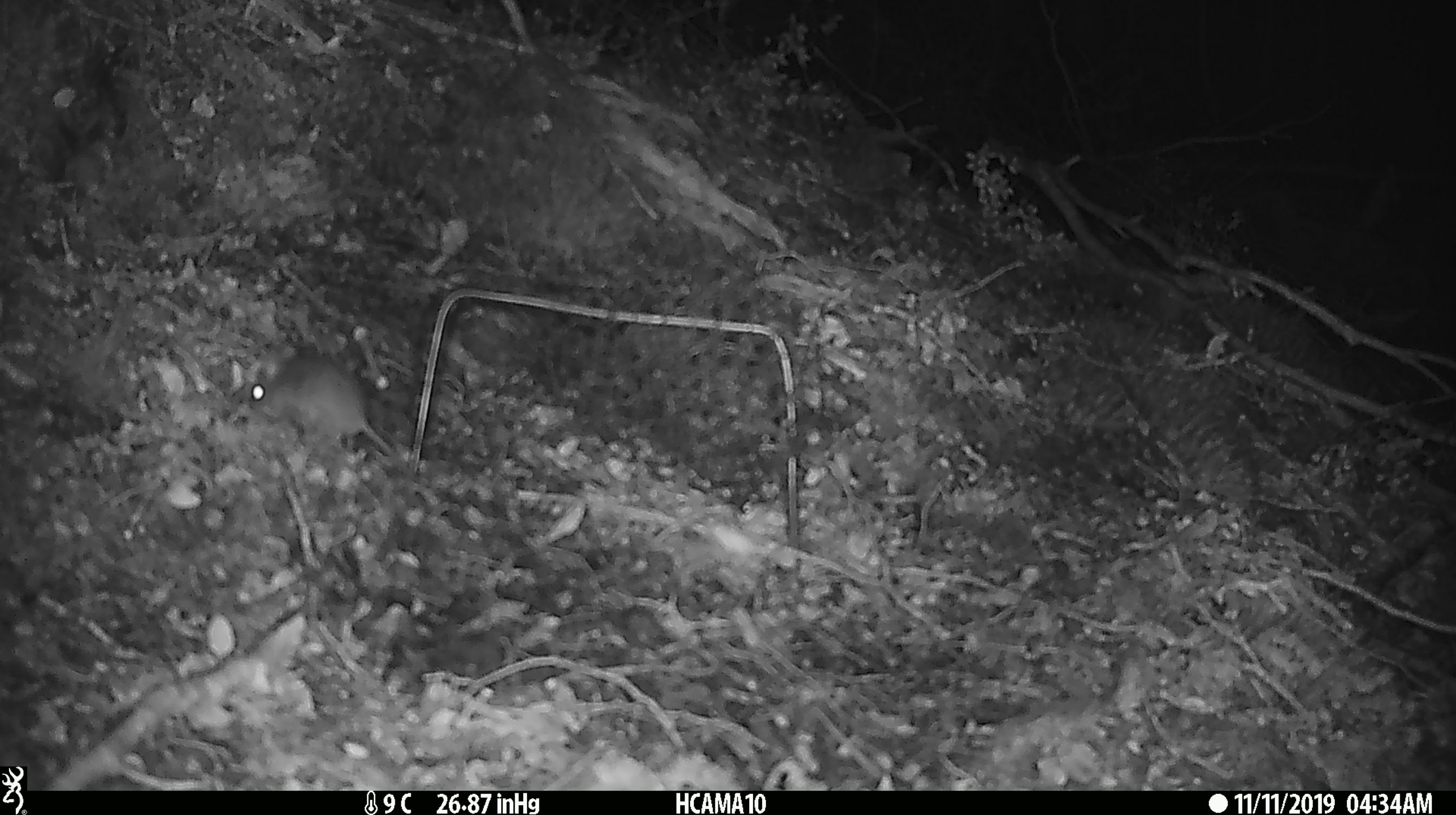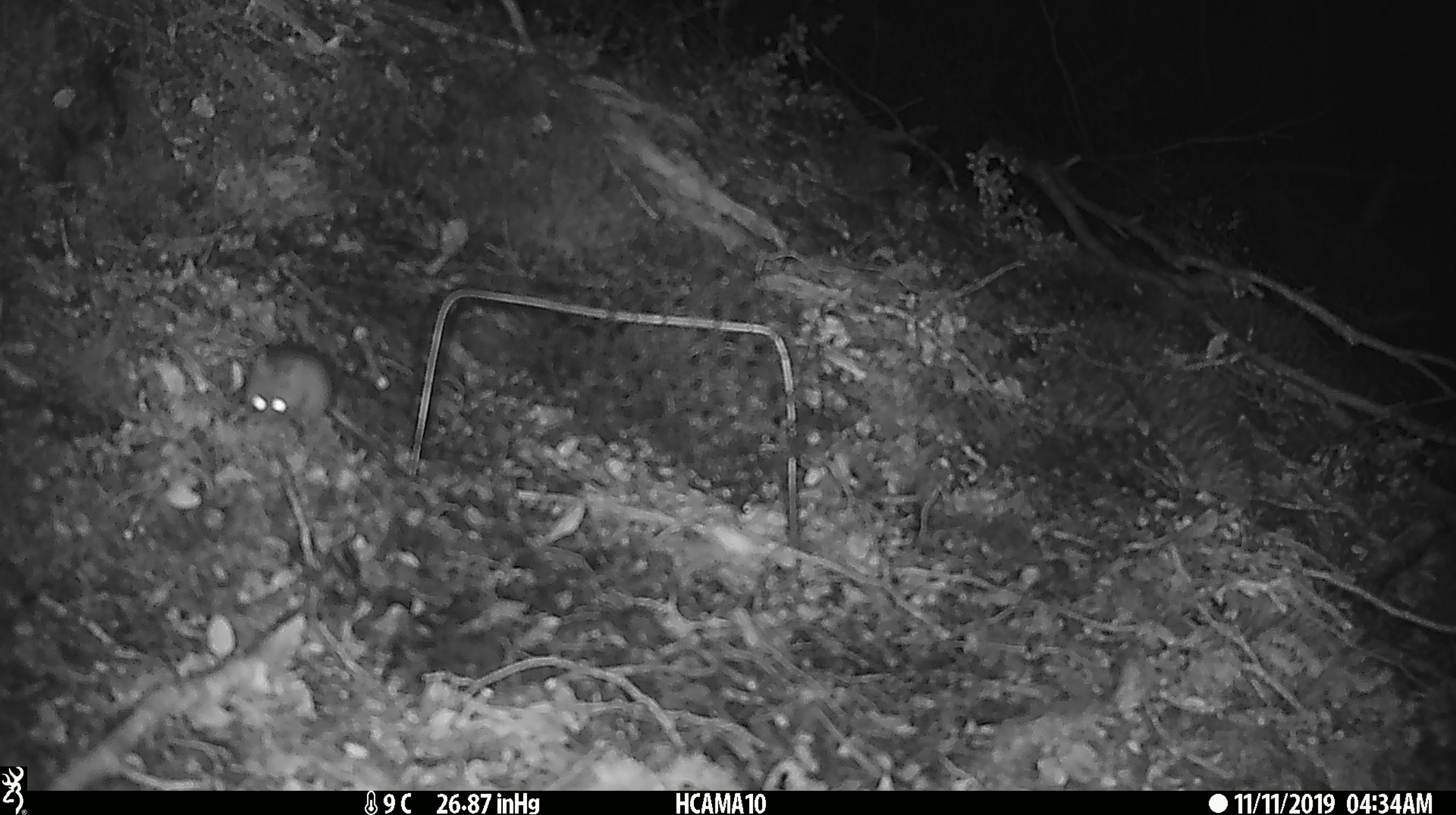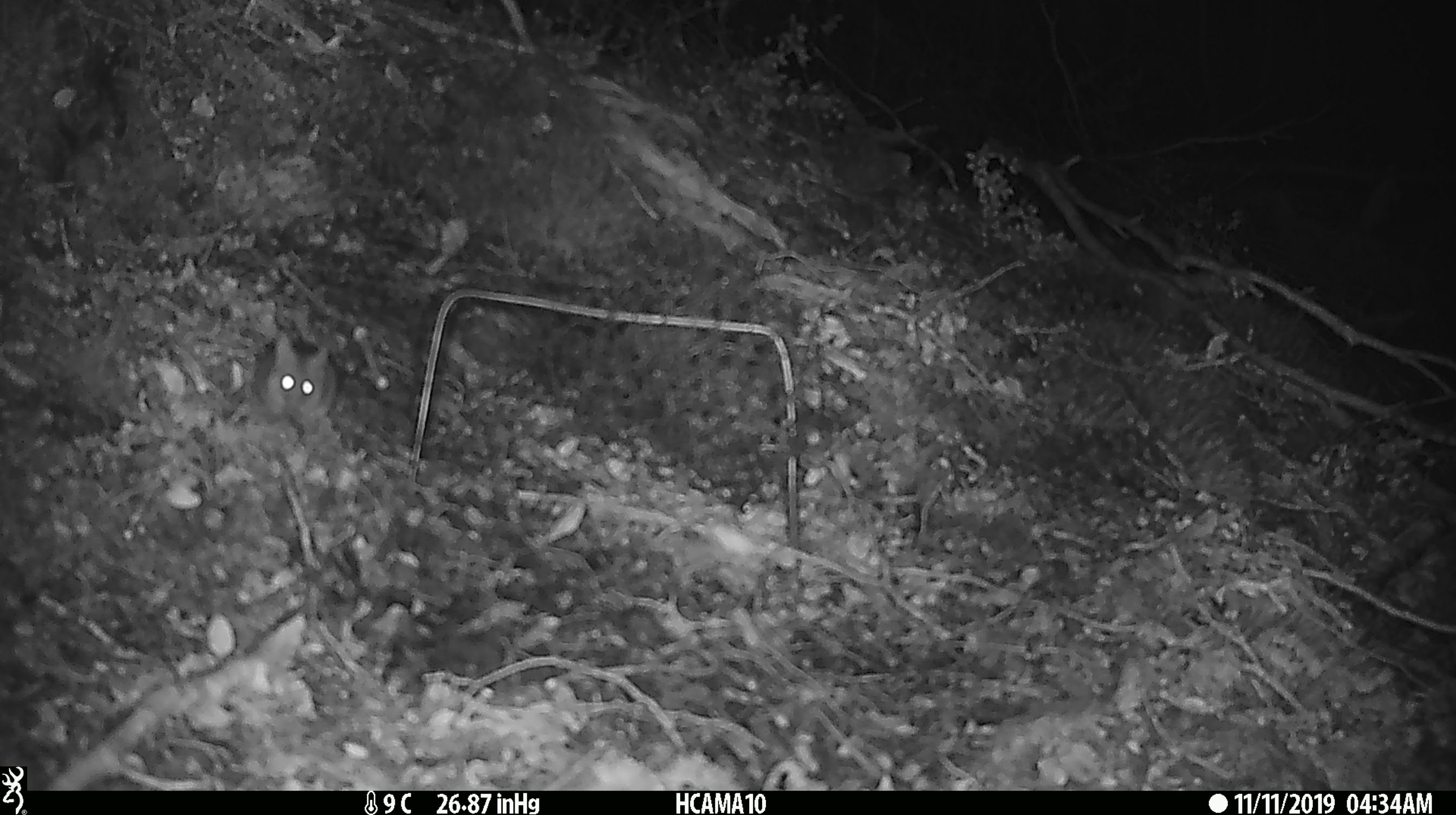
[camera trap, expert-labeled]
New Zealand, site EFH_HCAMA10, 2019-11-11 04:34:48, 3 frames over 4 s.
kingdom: Animalia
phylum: Chordata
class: Mammalia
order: Rodentia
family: Muridae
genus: Mus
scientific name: Mus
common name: mouse